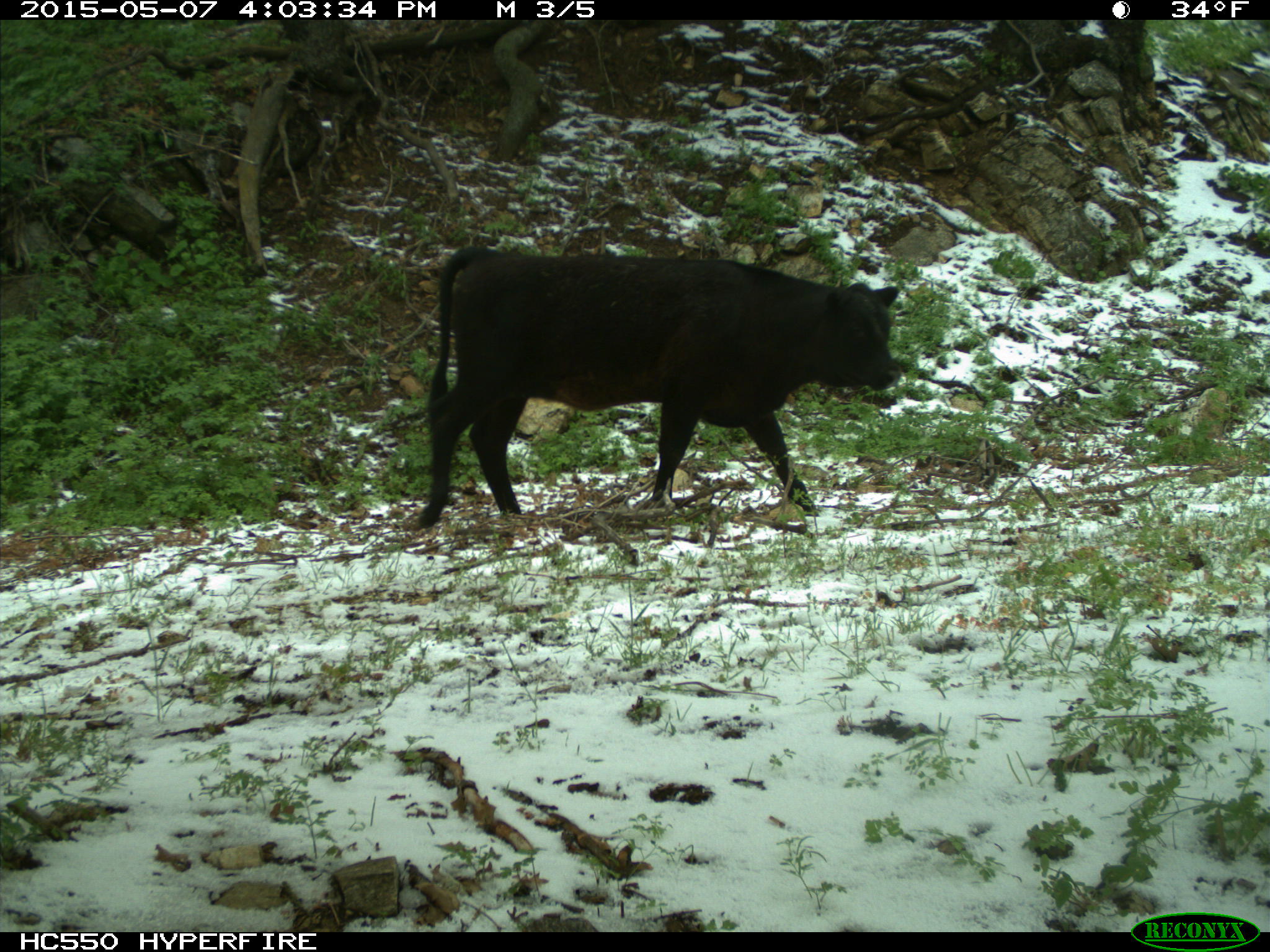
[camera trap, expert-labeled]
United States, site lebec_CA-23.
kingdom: Animalia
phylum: Chordata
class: Mammalia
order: Artiodactyla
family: Bovidae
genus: Bos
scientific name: Bos taurus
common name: domestic cow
Bos taurus (domestic cow).